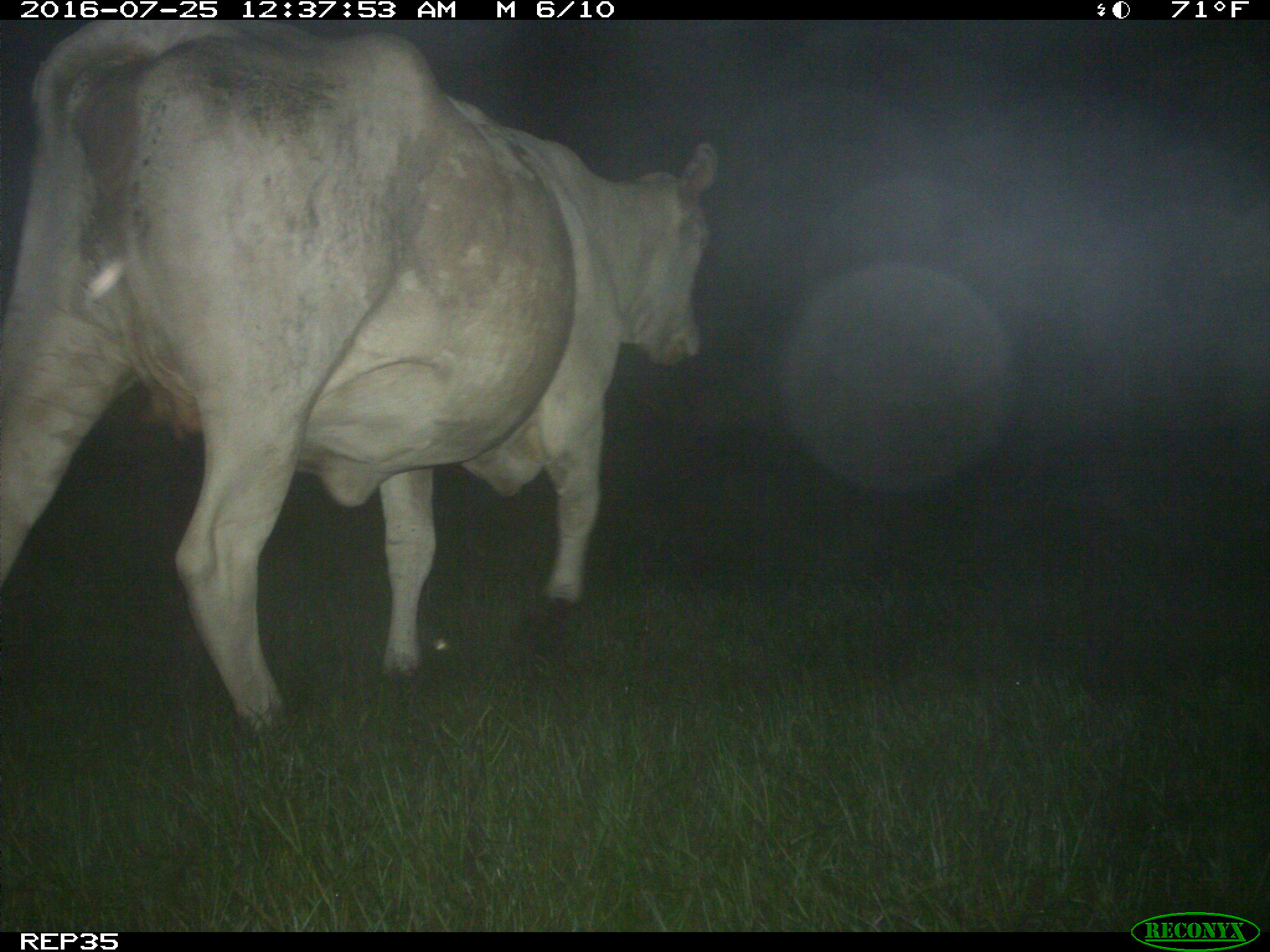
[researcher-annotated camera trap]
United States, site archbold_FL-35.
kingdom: Animalia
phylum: Chordata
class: Mammalia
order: Artiodactyla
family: Bovidae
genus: Bos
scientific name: Bos taurus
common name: domestic cow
Bos taurus (domestic cow).